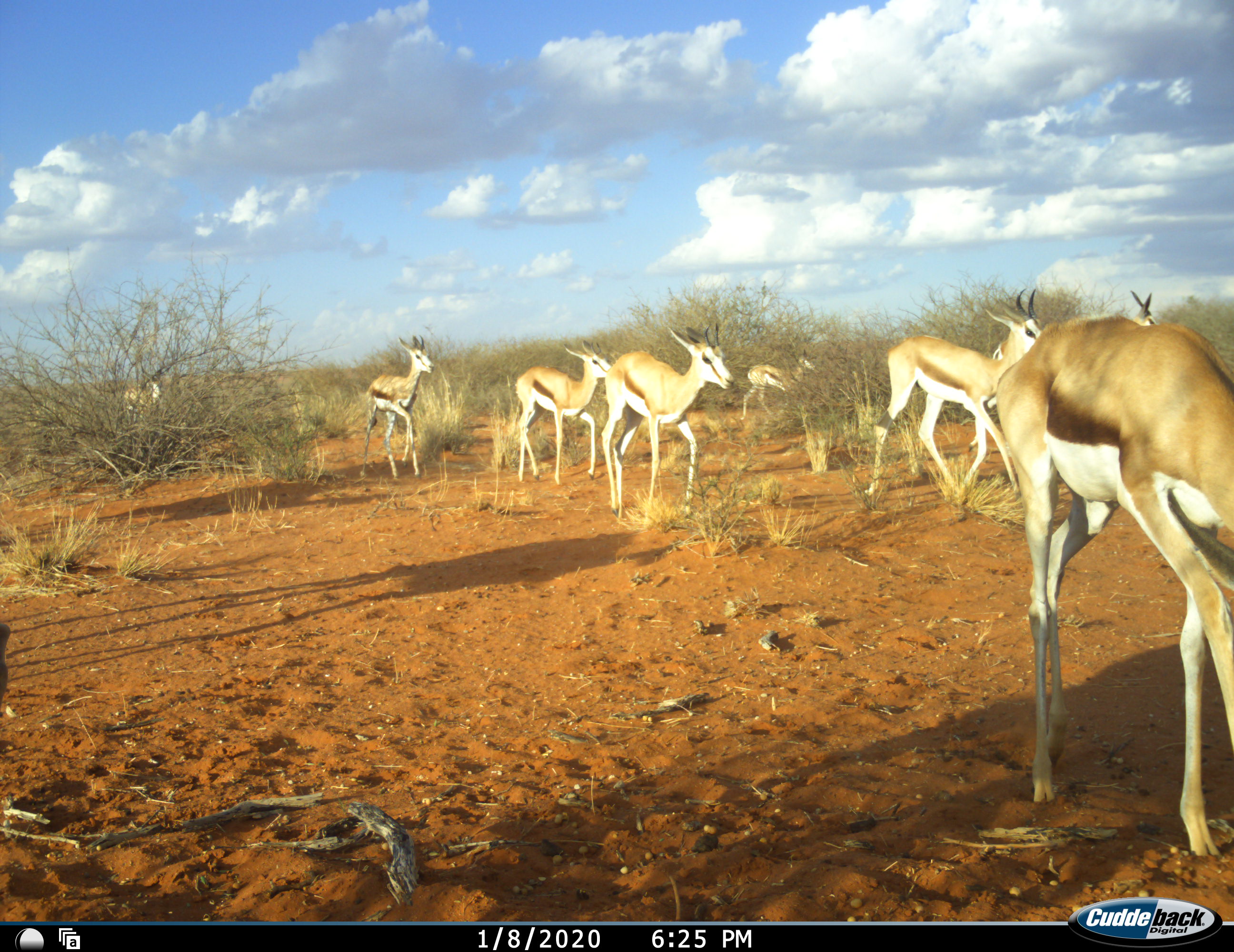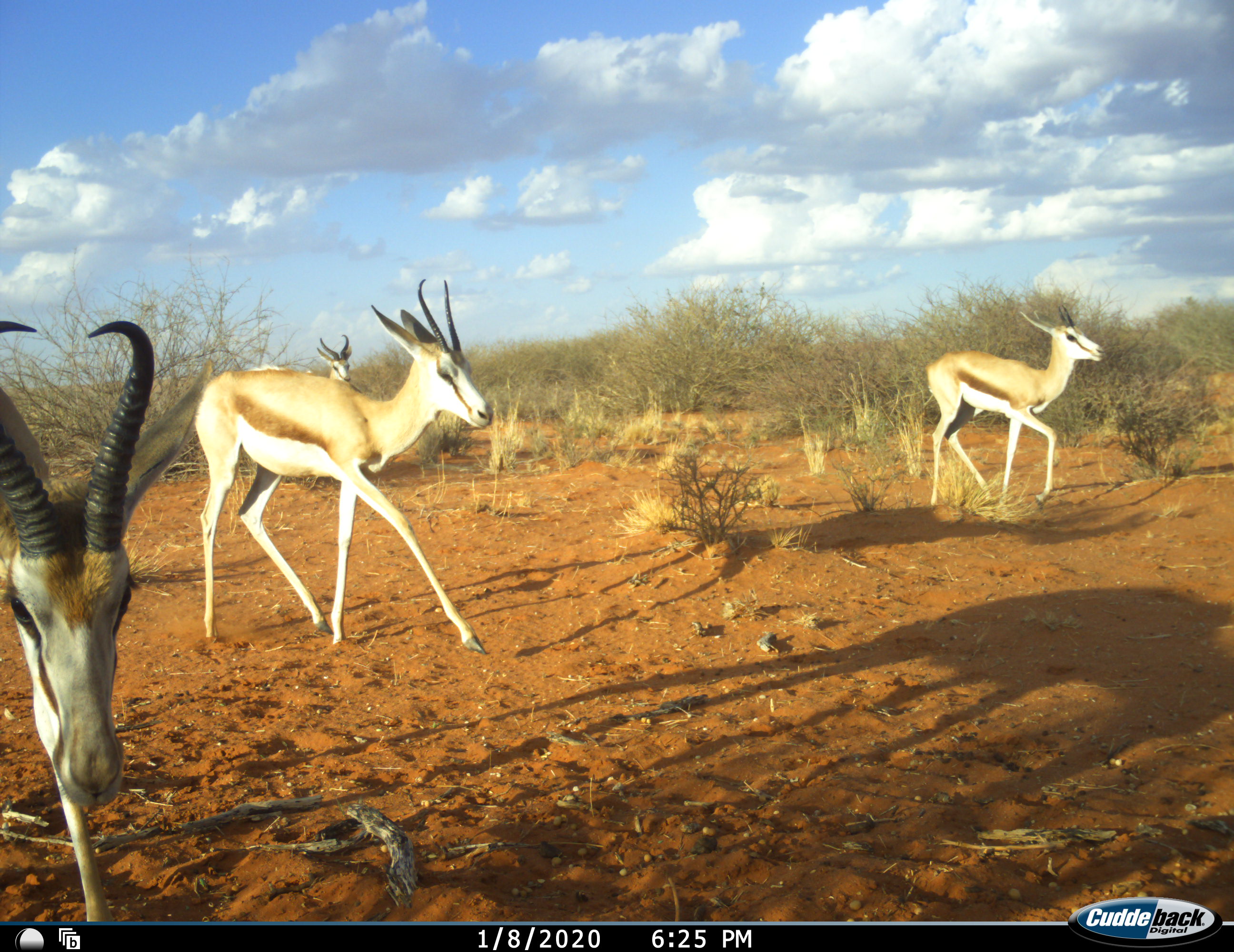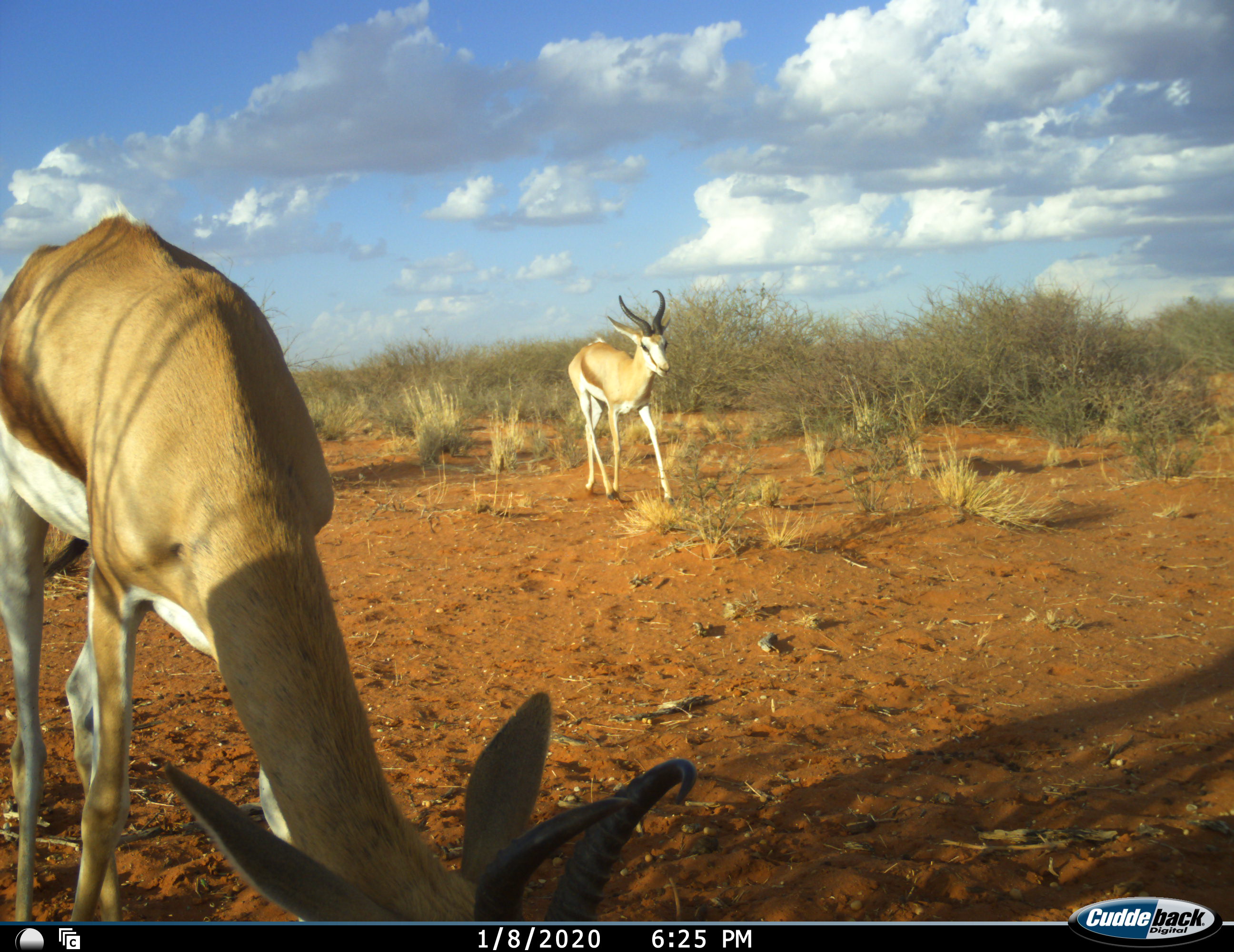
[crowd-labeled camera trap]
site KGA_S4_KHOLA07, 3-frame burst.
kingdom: Animalia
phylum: Chordata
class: Mammalia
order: Artiodactyla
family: Bovidae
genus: Antidorcas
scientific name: Antidorcas marsupialis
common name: springbok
Springbok (Antidorcas marsupialis), count 8. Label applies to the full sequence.